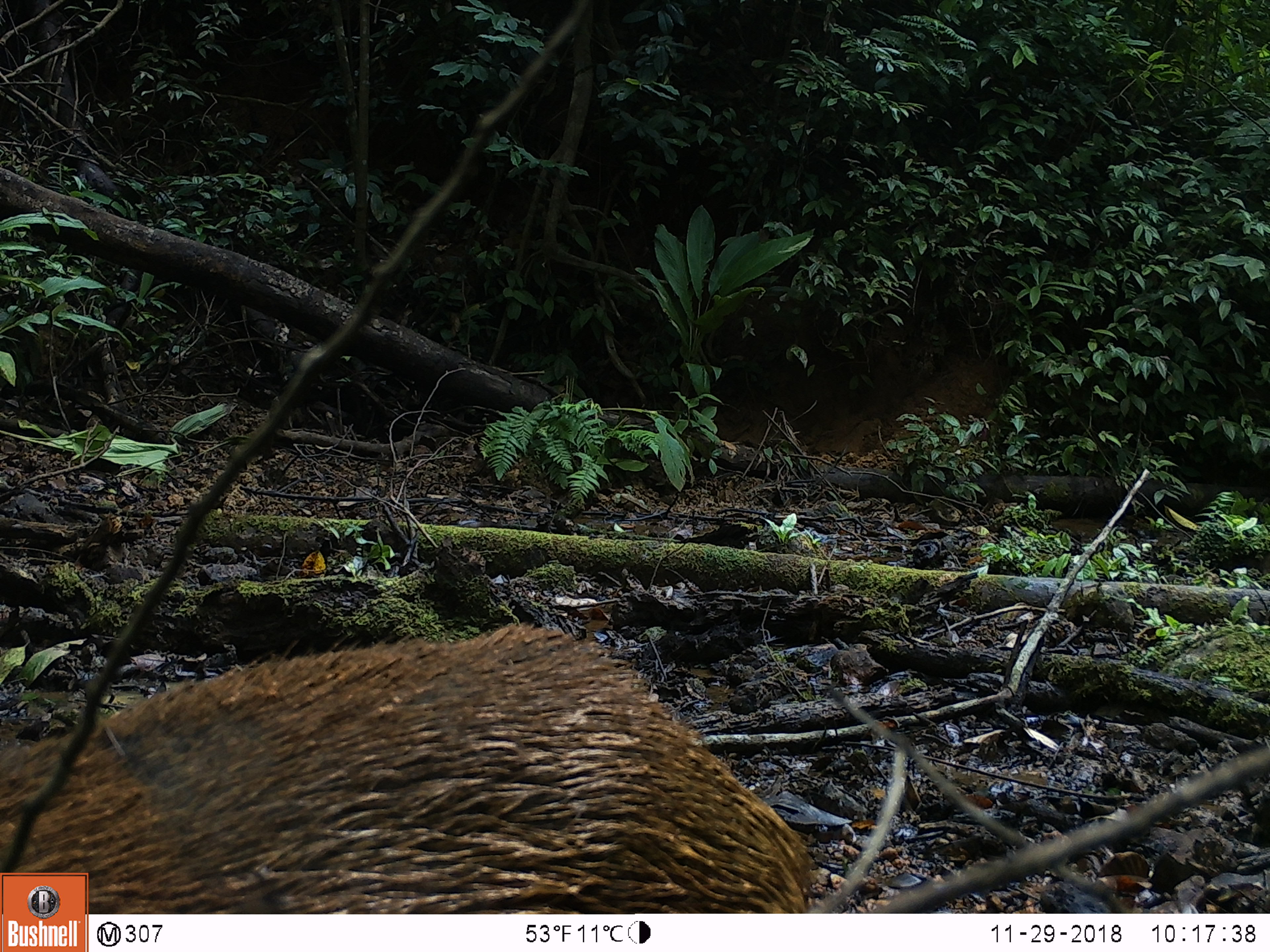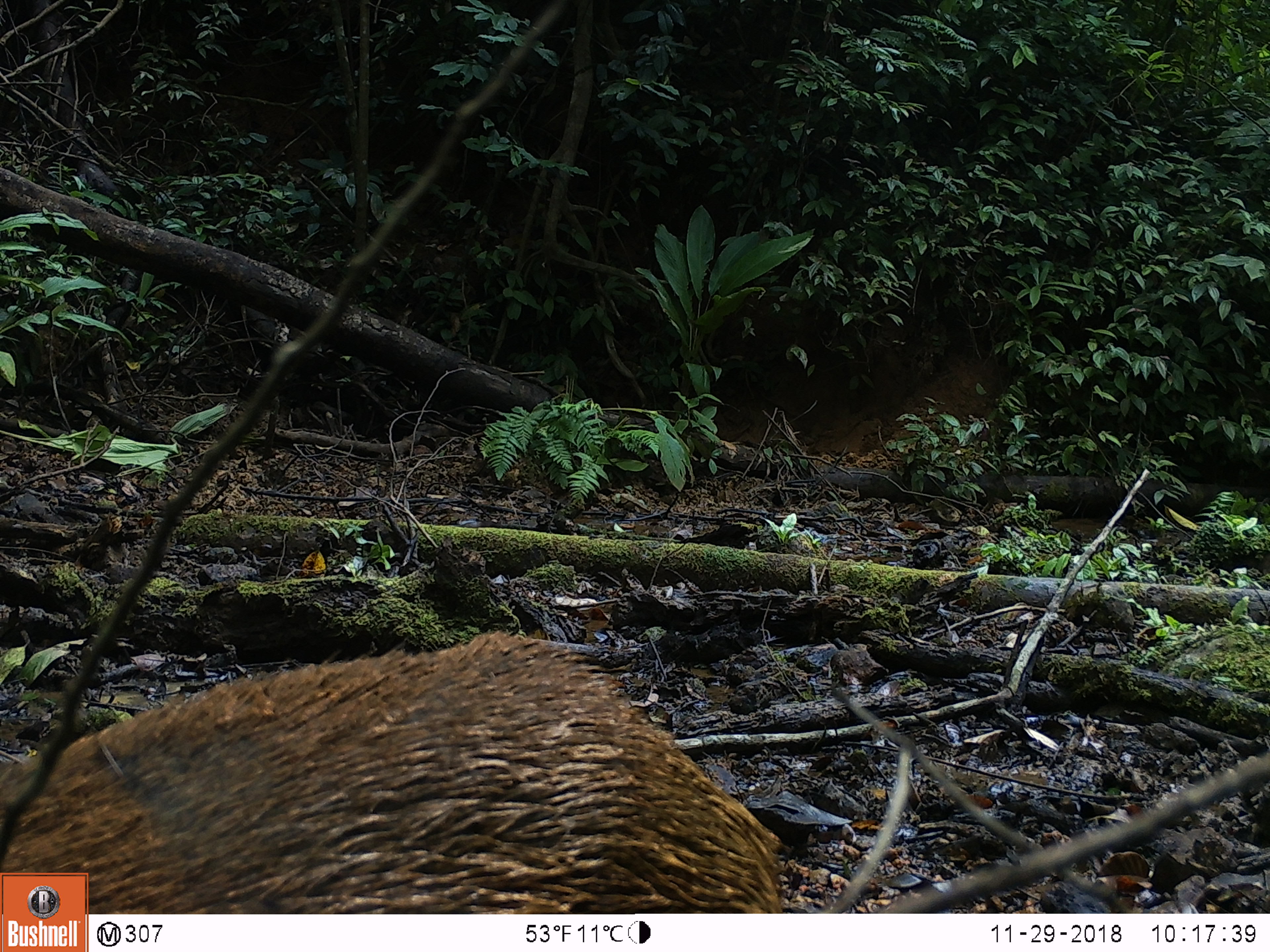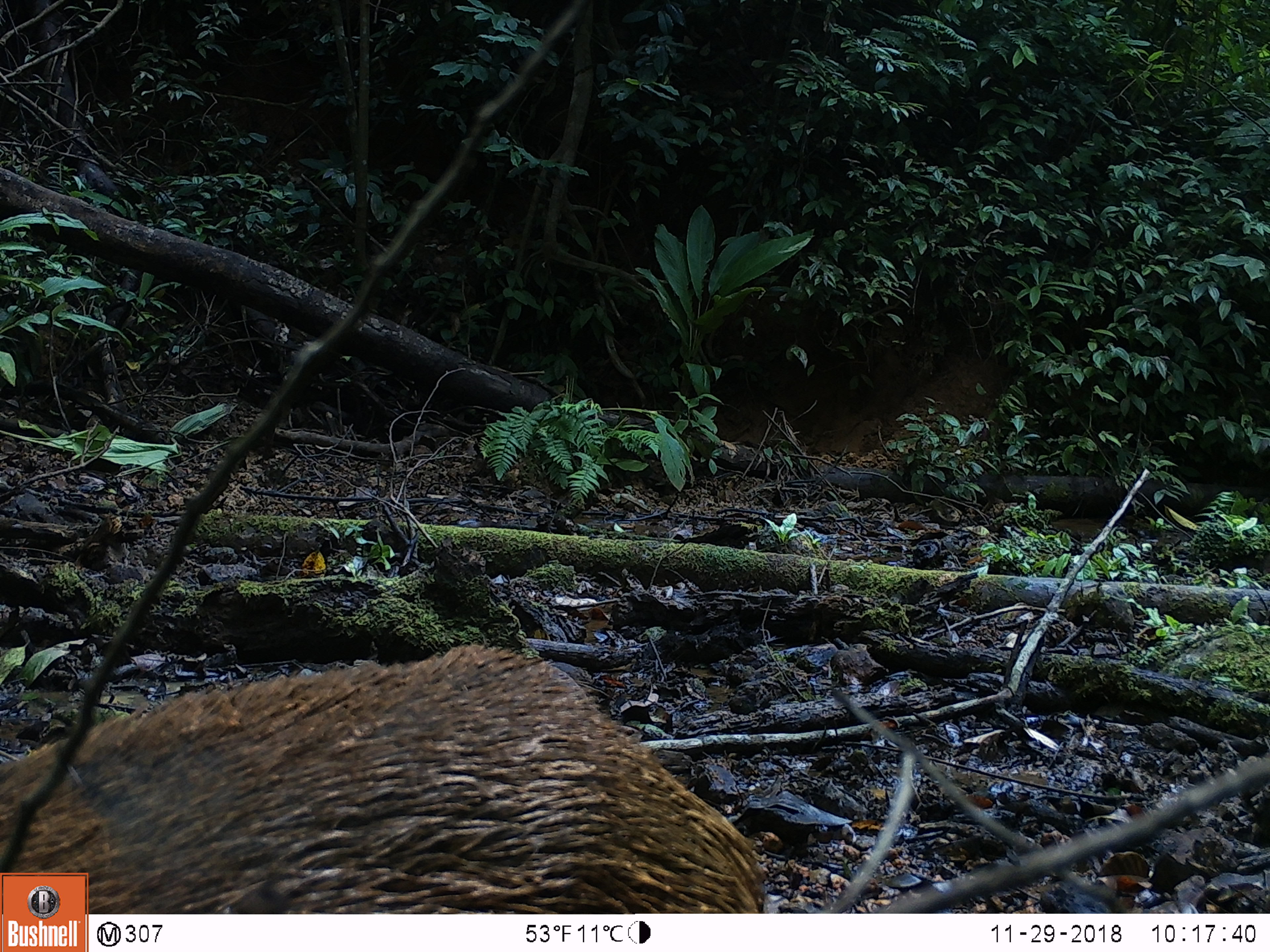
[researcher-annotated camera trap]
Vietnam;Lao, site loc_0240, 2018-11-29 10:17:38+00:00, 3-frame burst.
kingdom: Animalia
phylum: Chordata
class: Mammalia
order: Artiodactyla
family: Suidae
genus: Sus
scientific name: Sus scrofa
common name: eurasian wild pig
Eurasian wild pig (Sus scrofa). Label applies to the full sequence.